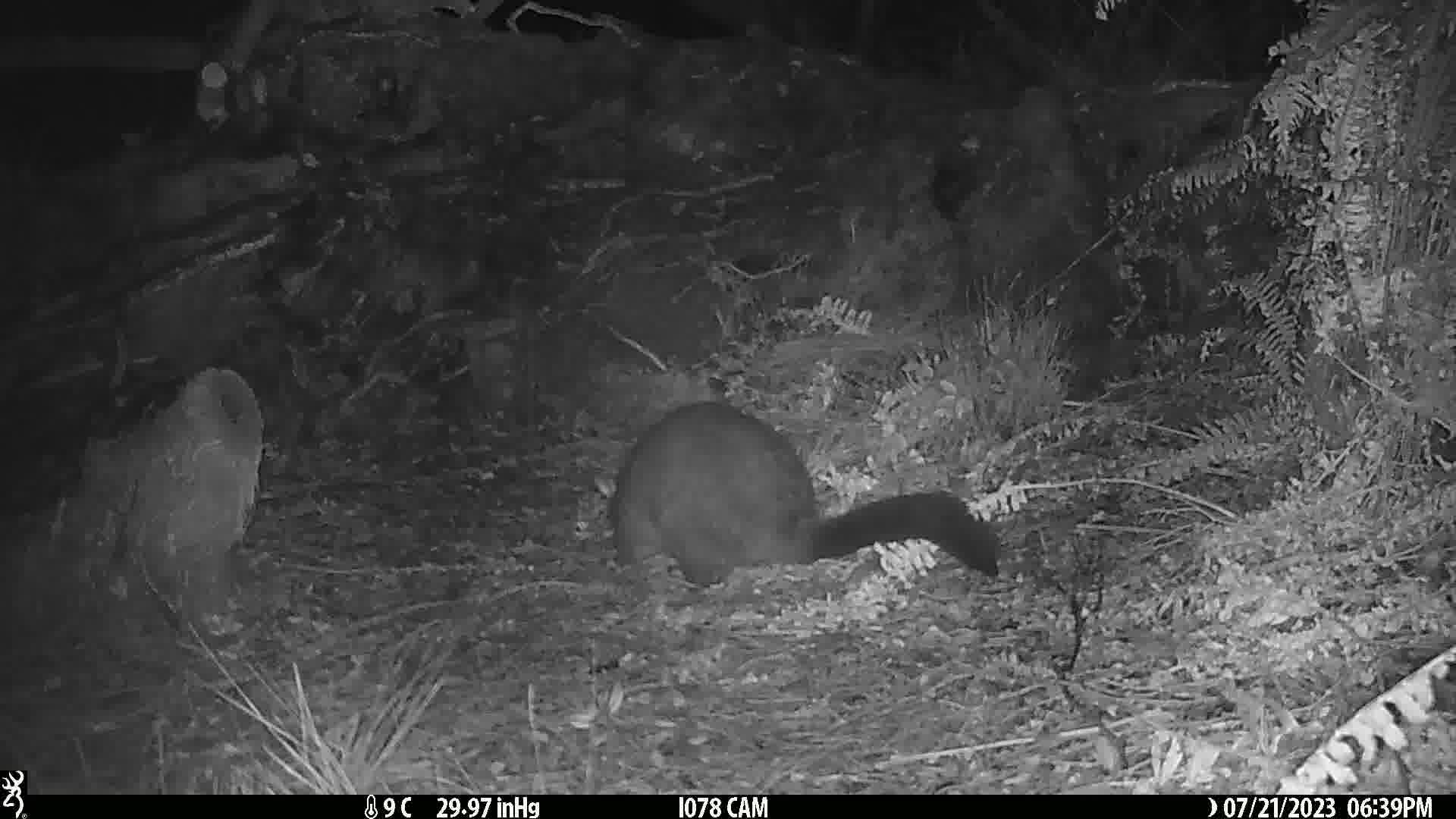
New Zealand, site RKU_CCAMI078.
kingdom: Animalia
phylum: Chordata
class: Mammalia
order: Diprotodontia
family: Phalangeridae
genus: Trichosurus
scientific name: Trichosurus vulpecula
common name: common brushtail possum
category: possum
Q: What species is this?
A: Possum (common brushtail possum) (Trichosurus vulpecula).